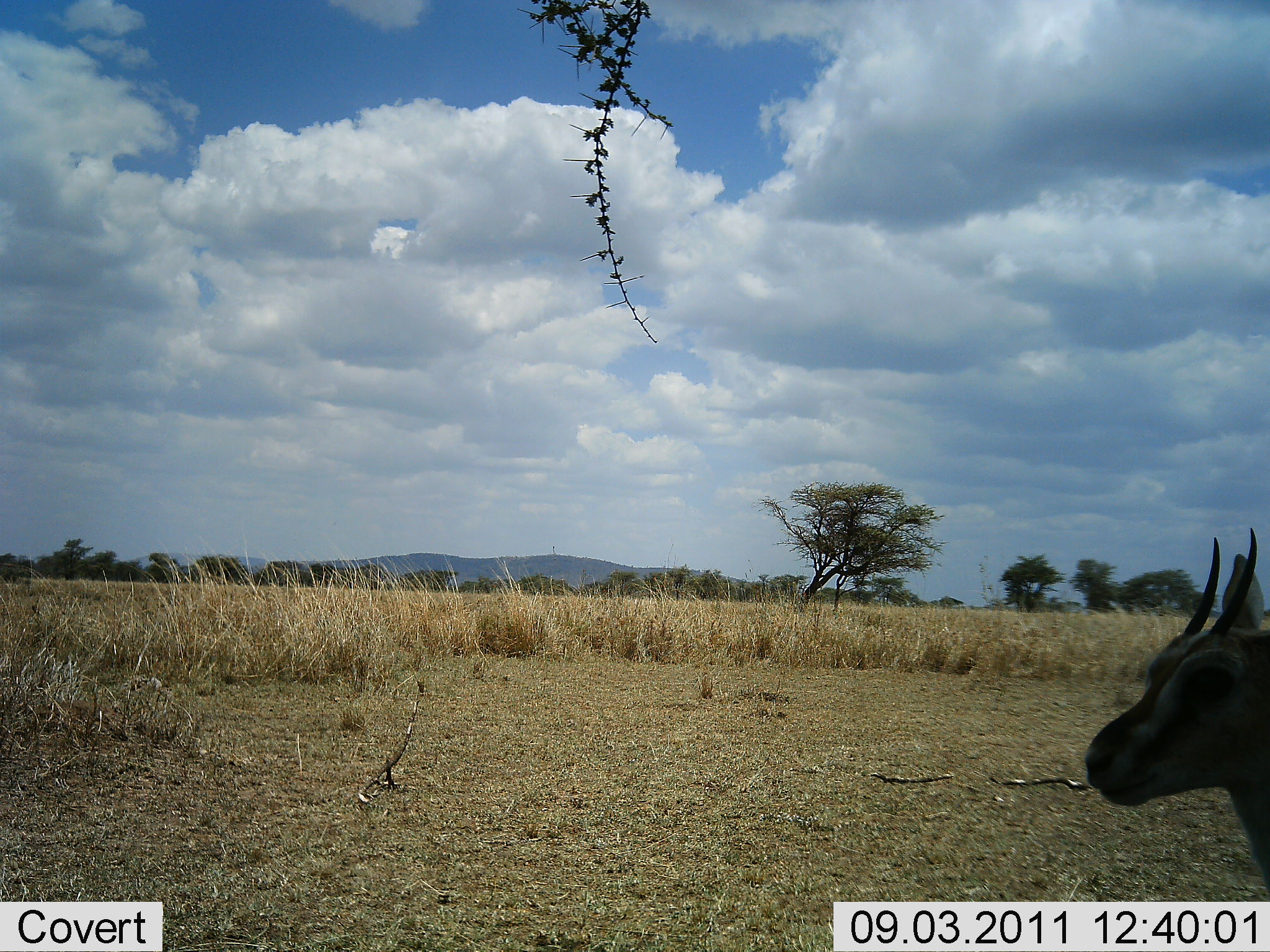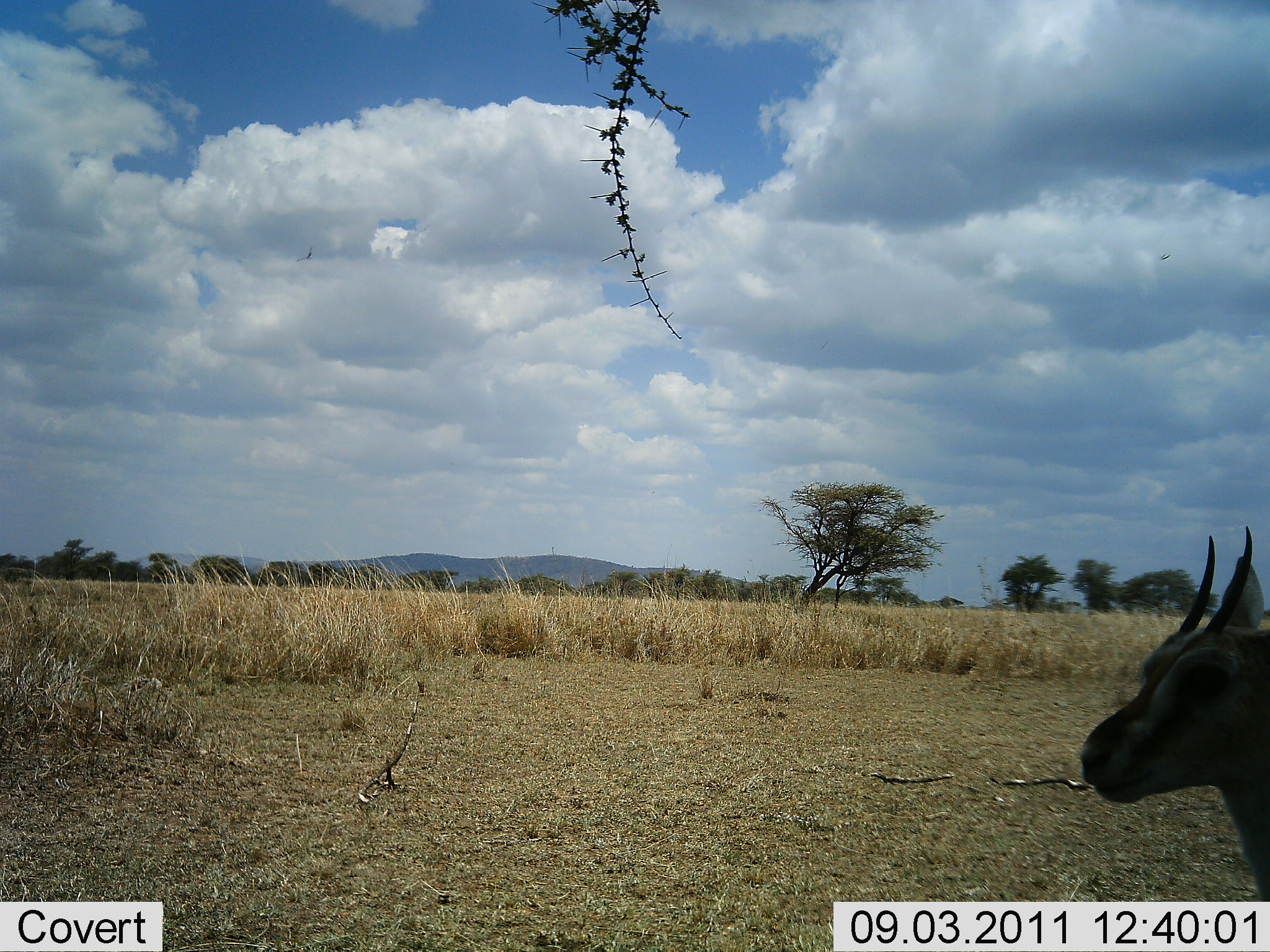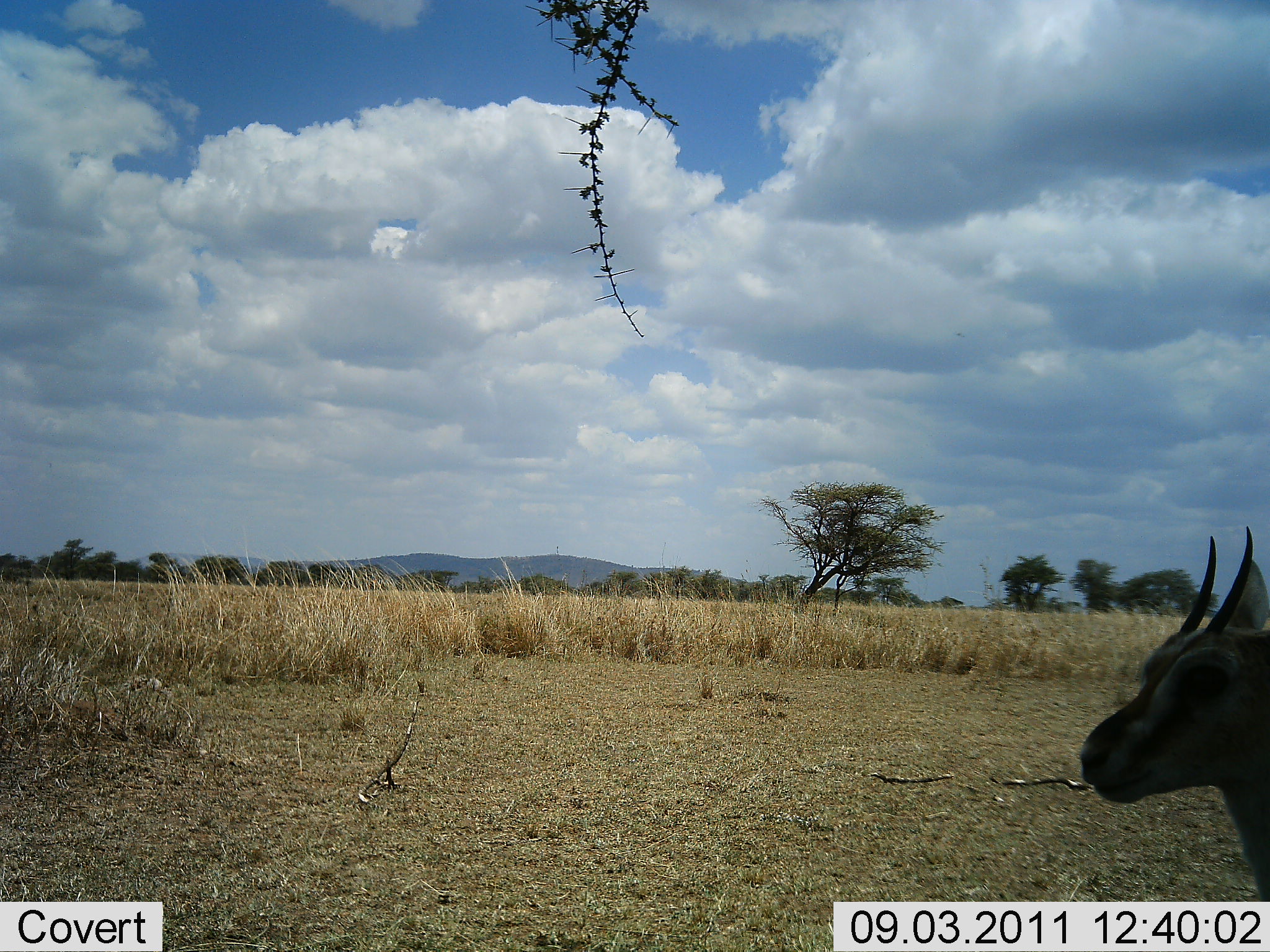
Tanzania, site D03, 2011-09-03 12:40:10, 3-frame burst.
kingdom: Animalia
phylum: Chordata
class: Mammalia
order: Artiodactyla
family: Bovidae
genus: Eudorcas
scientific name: Eudorcas thomsonii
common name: thomson's gazelle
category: gazellethomsons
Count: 1.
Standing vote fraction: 83%.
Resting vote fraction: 8%.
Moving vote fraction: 8%.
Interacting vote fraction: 0%.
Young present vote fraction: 0%.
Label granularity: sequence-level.